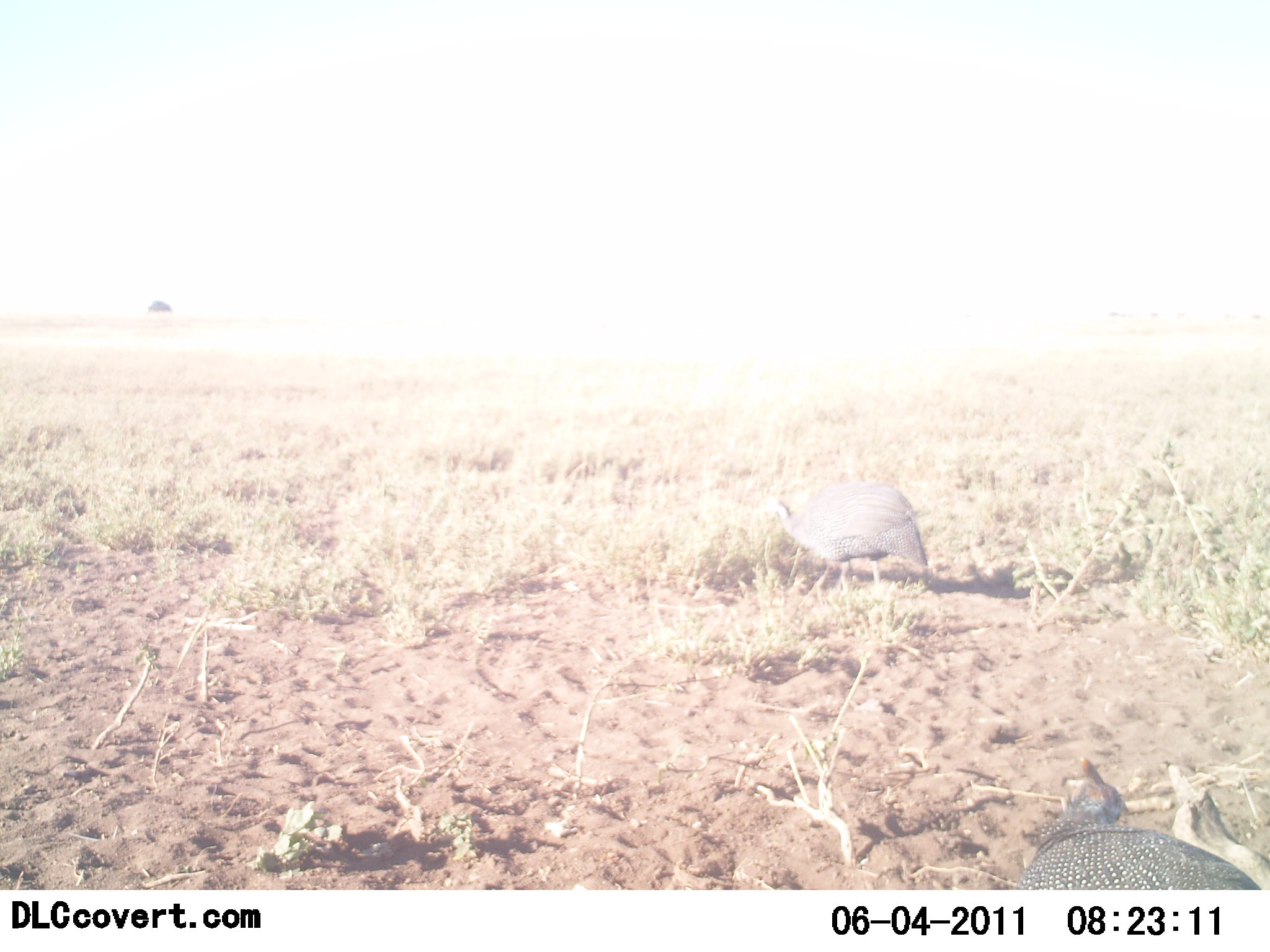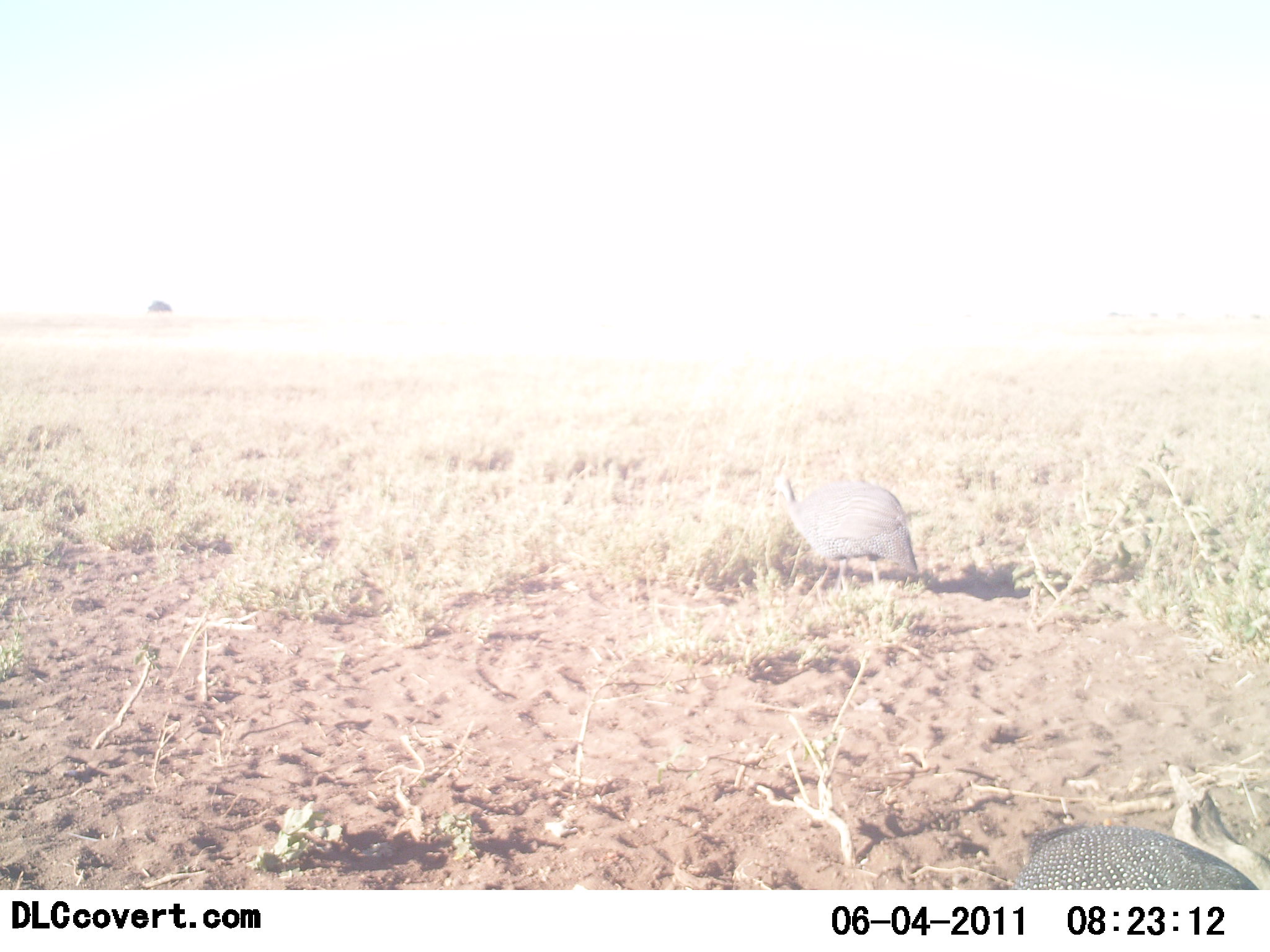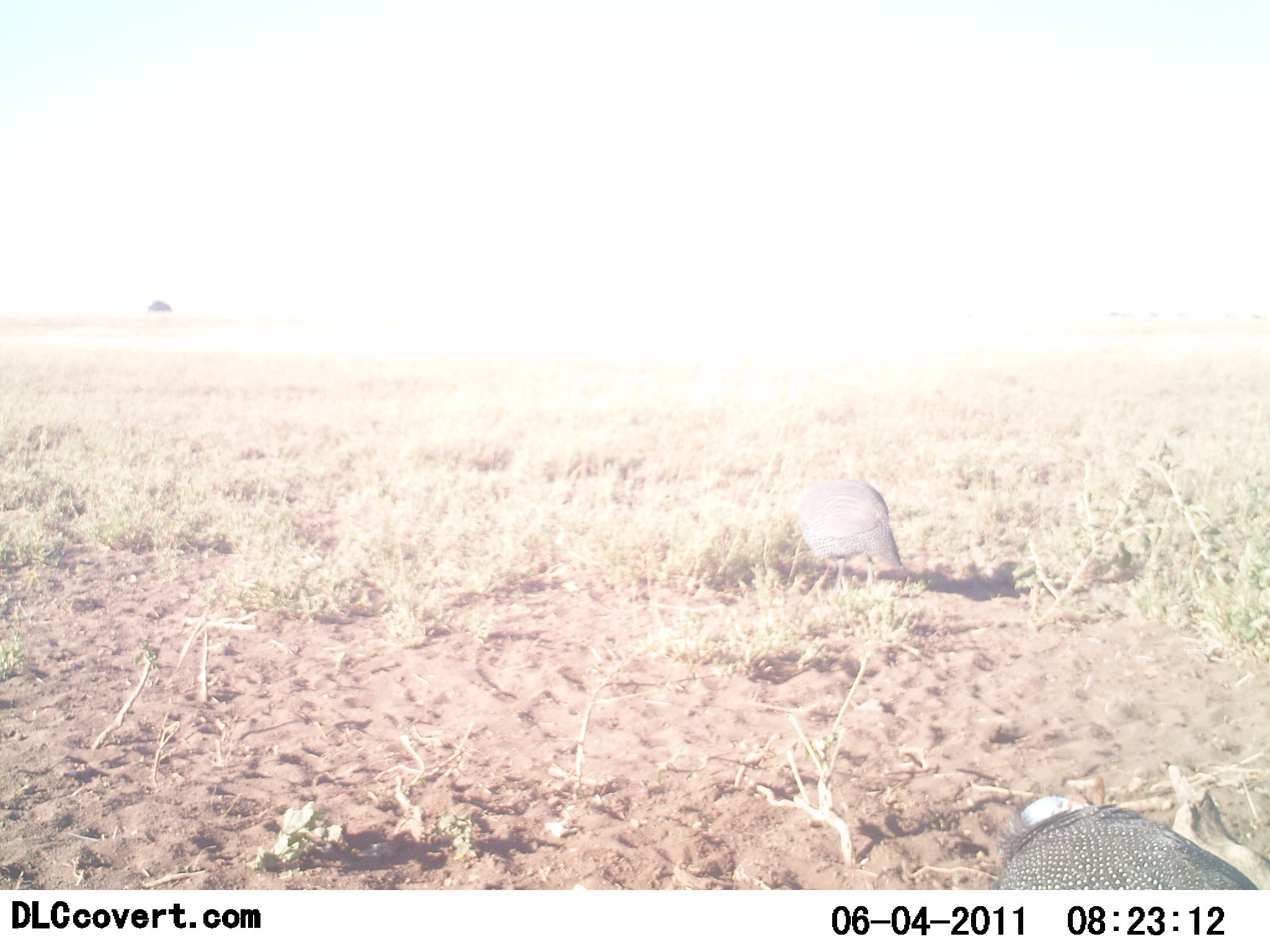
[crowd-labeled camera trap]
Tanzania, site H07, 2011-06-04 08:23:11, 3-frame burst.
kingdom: Animalia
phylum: Chordata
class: Aves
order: Galliformes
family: Numididae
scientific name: Numididae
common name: guinea fowl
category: guineafowl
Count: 2.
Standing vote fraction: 50%.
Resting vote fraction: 0%.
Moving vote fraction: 25%.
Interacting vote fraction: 0%.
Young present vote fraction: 0%.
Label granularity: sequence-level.